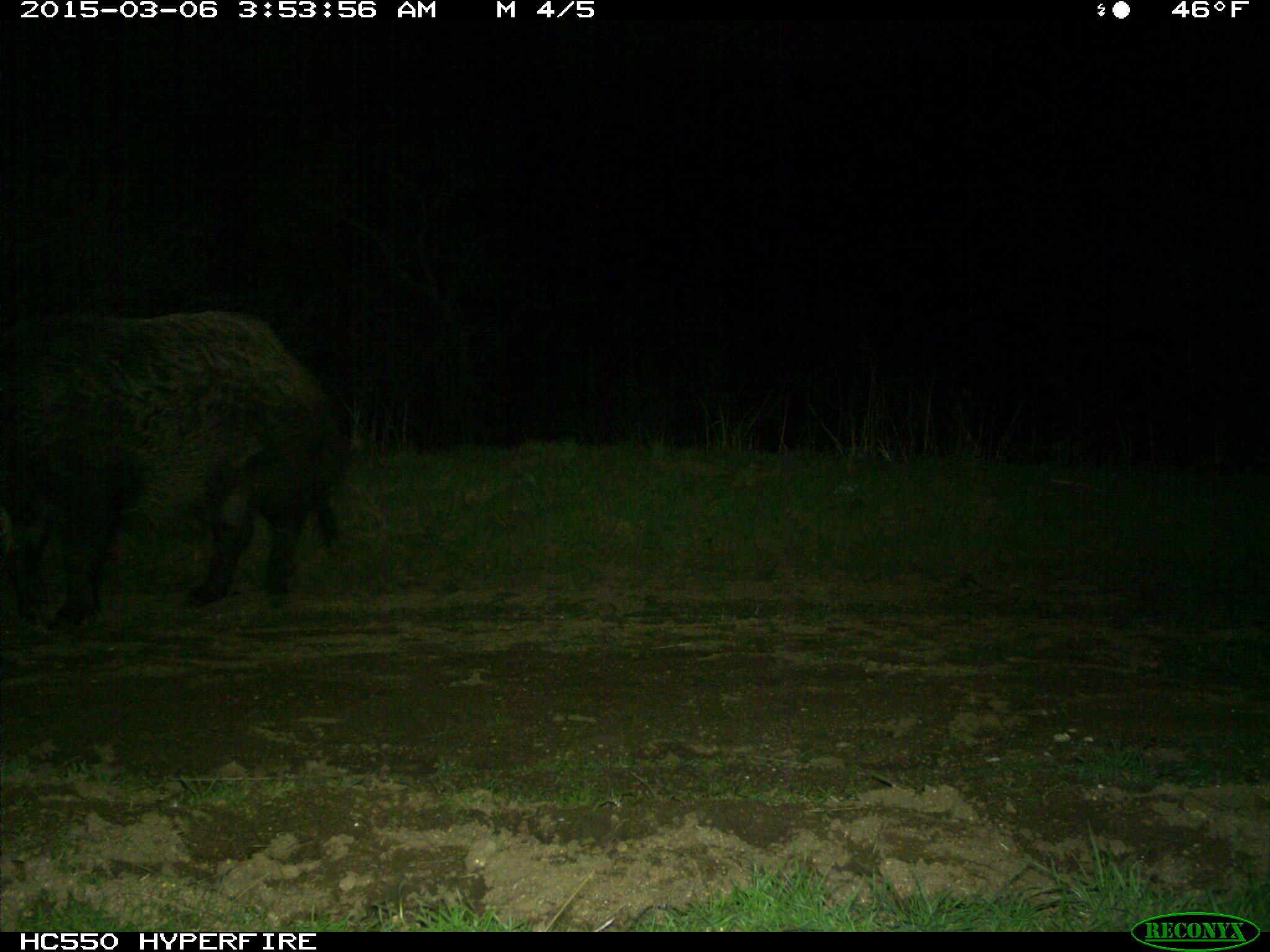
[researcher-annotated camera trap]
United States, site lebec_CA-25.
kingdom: Animalia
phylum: Chordata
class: Mammalia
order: Artiodactyla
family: Suidae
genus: Sus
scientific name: Sus scrofa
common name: wild boar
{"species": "Sus scrofa (wild boar)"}